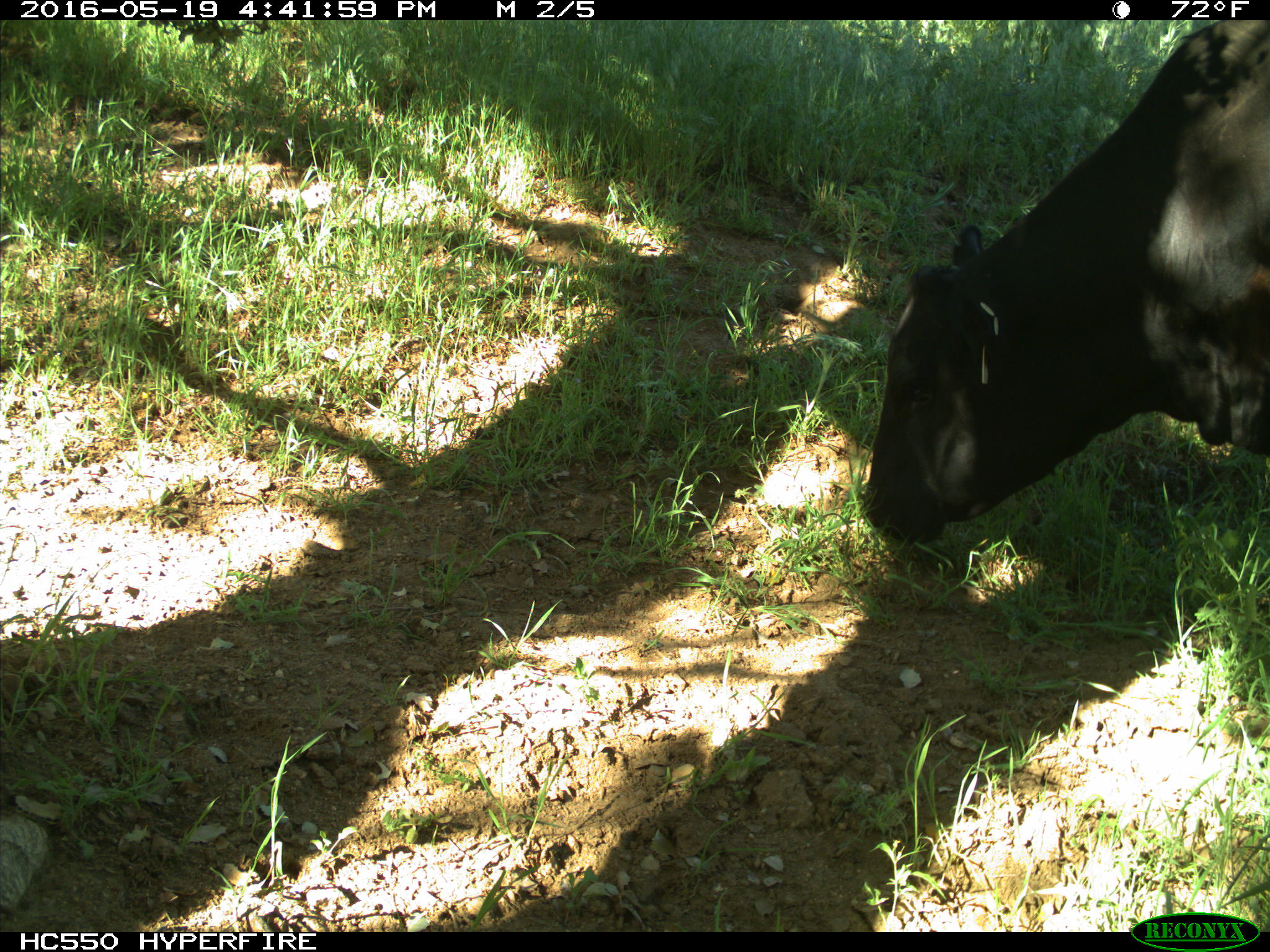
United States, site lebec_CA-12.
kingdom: Animalia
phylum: Chordata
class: Mammalia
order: Artiodactyla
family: Bovidae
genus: Bos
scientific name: Bos taurus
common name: domestic cow